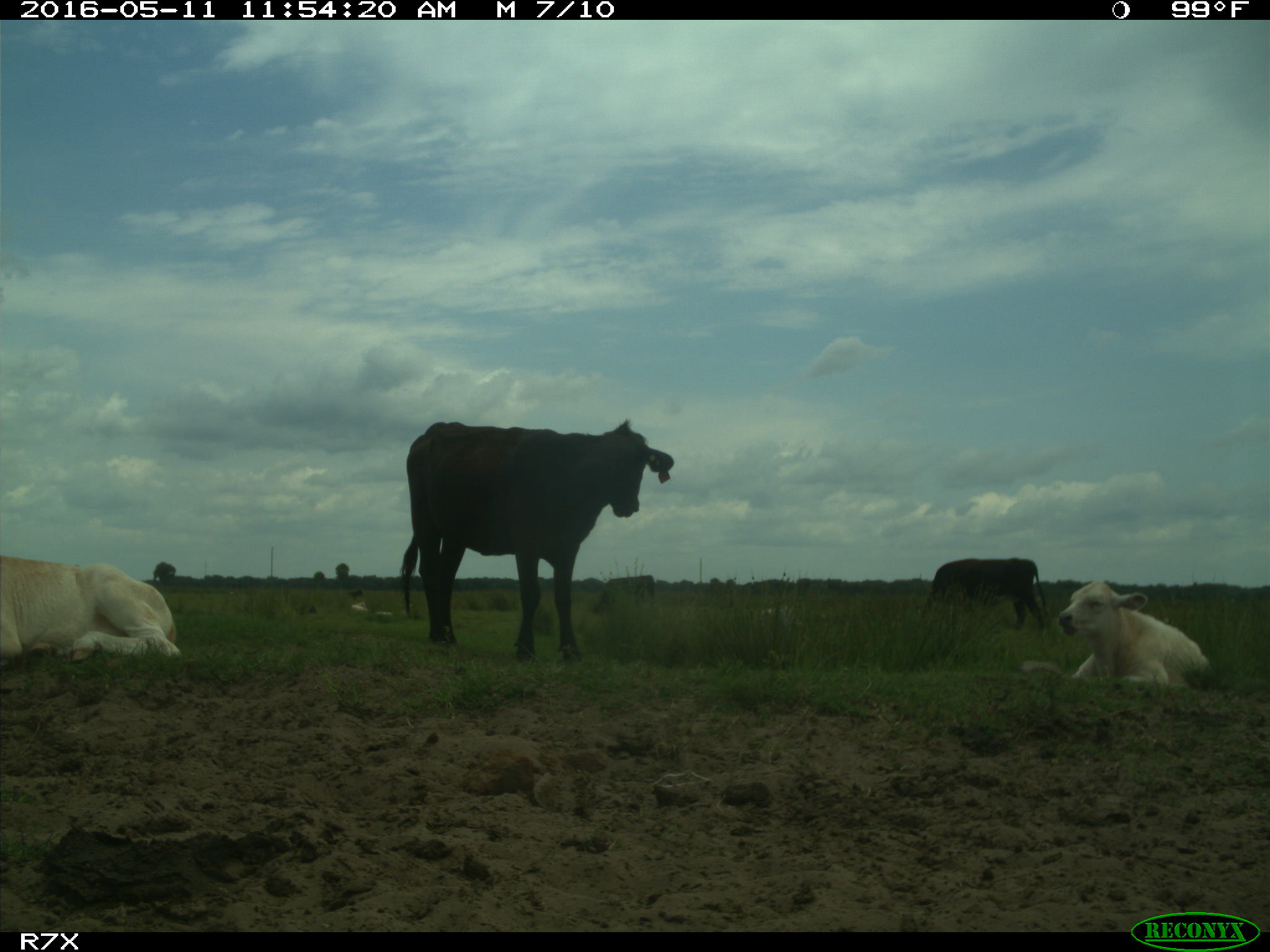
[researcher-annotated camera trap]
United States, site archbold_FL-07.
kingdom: Animalia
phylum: Chordata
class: Mammalia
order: Artiodactyla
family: Bovidae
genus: Bos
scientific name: Bos taurus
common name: domestic cow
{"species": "Bos taurus (domestic cow)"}